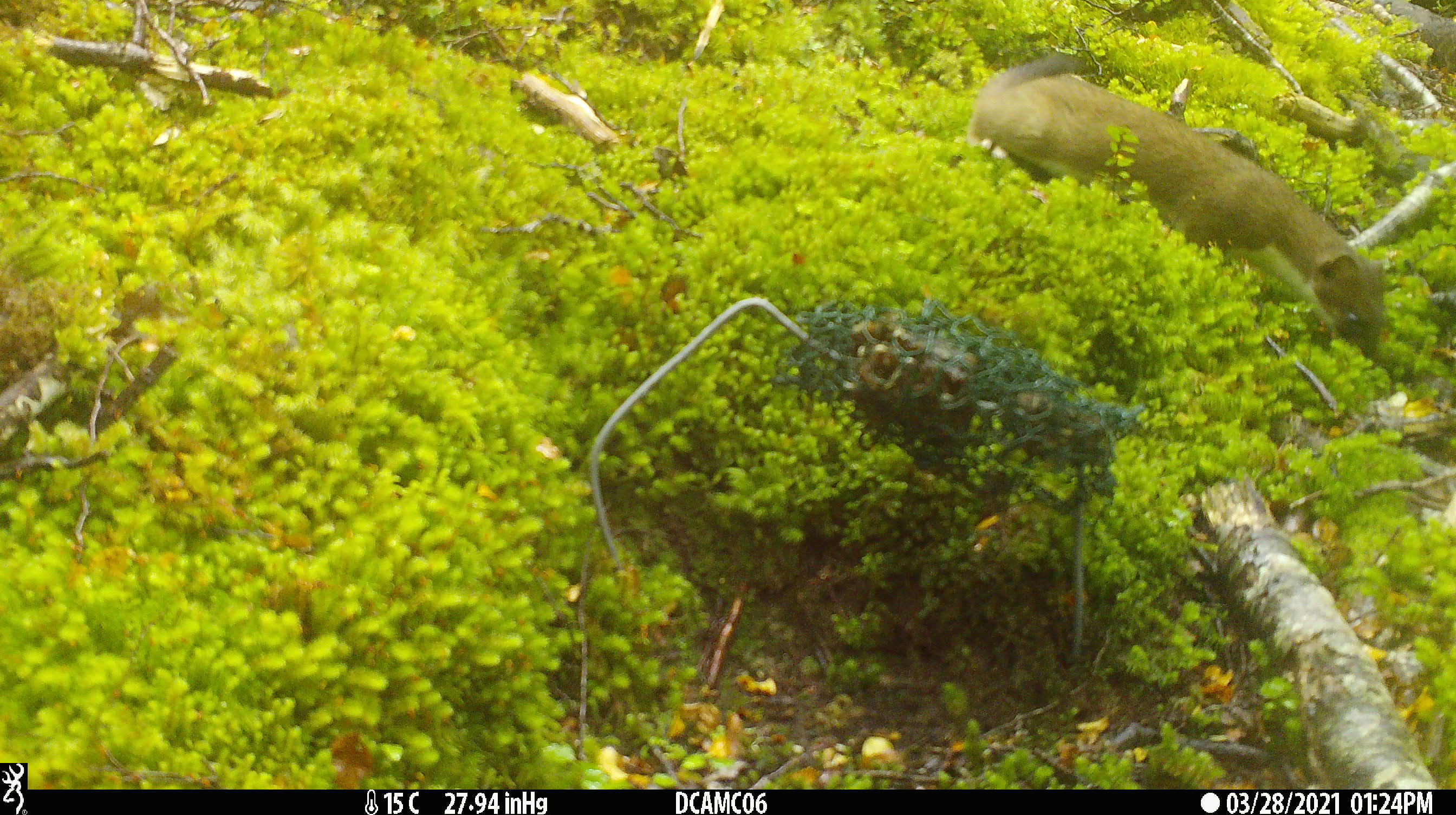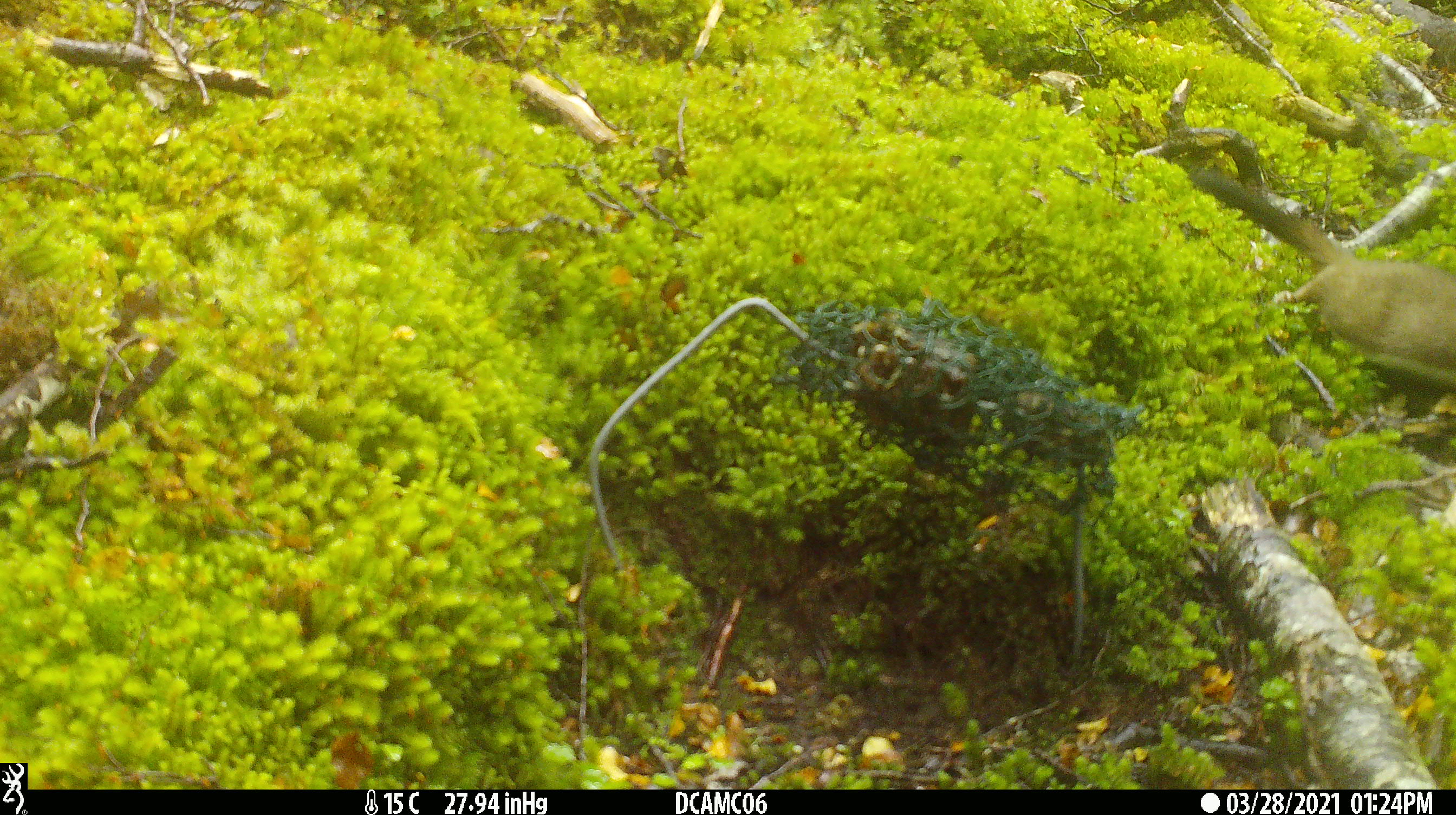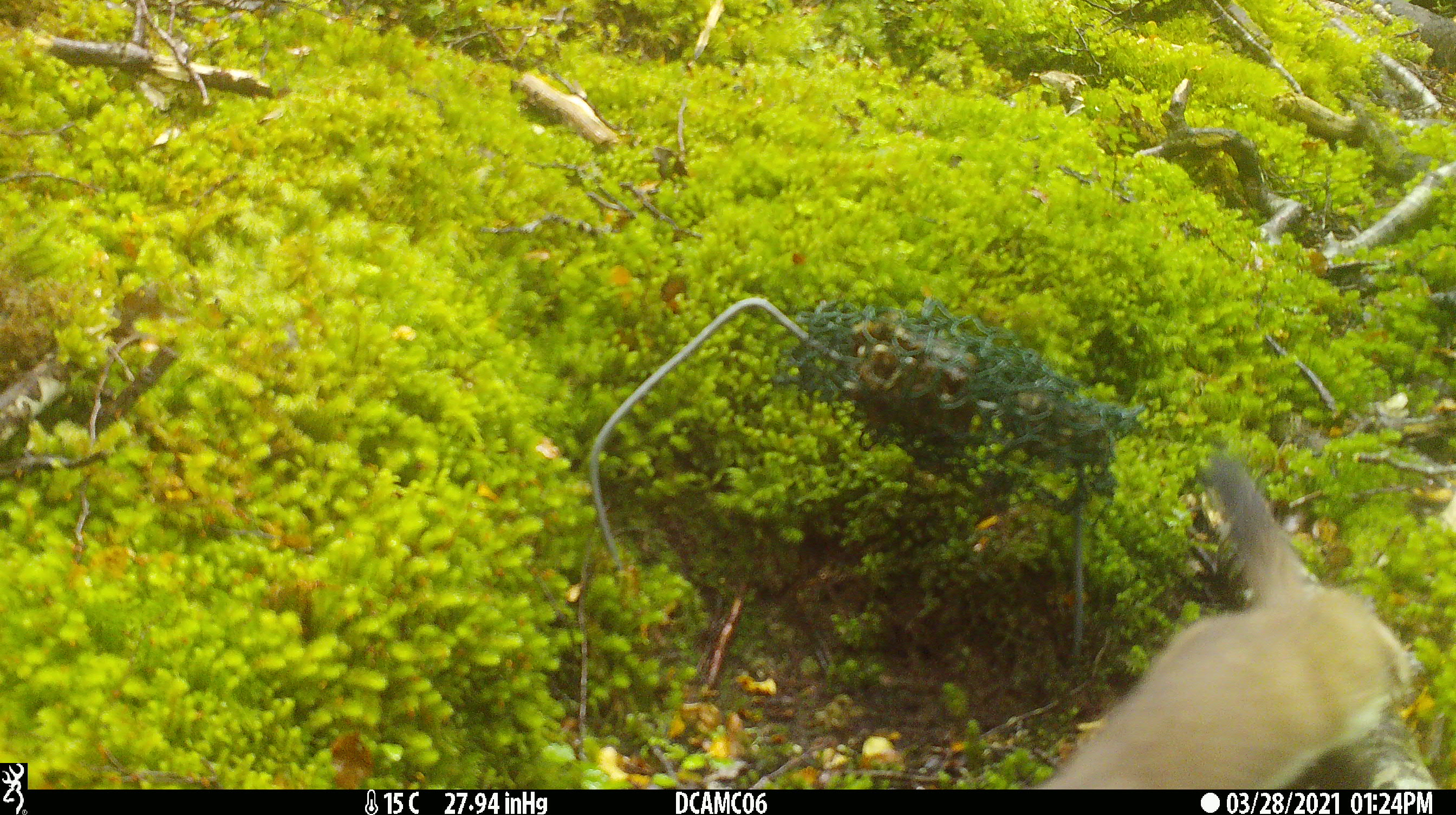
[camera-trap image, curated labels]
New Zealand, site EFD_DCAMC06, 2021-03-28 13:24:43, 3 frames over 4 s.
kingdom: Animalia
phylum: Chordata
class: Mammalia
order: Carnivora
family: Mustelidae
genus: Mustela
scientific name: Mustela erminea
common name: stoat